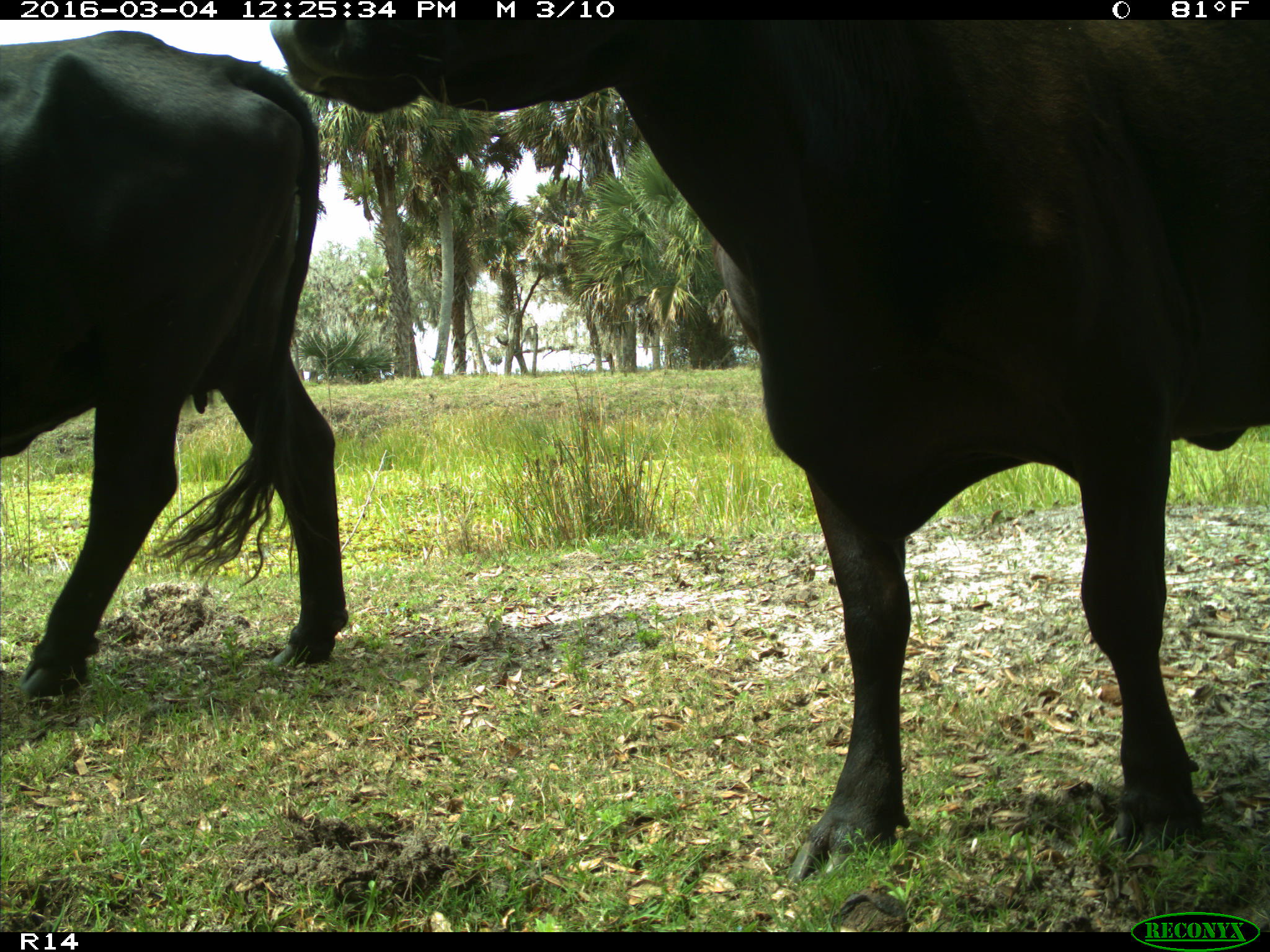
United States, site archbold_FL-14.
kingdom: Animalia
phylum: Chordata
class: Mammalia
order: Artiodactyla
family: Bovidae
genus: Bos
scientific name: Bos taurus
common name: domestic cow